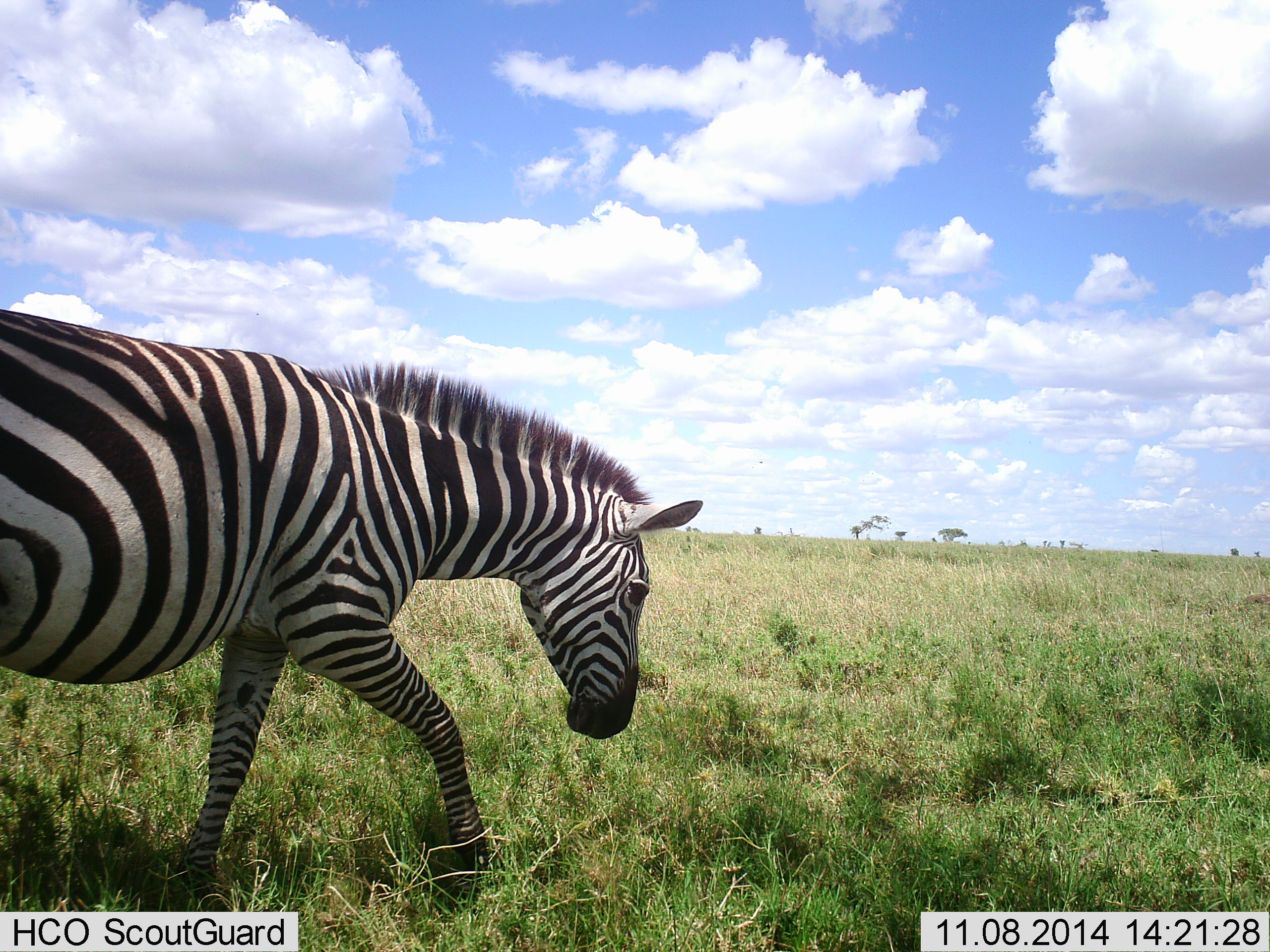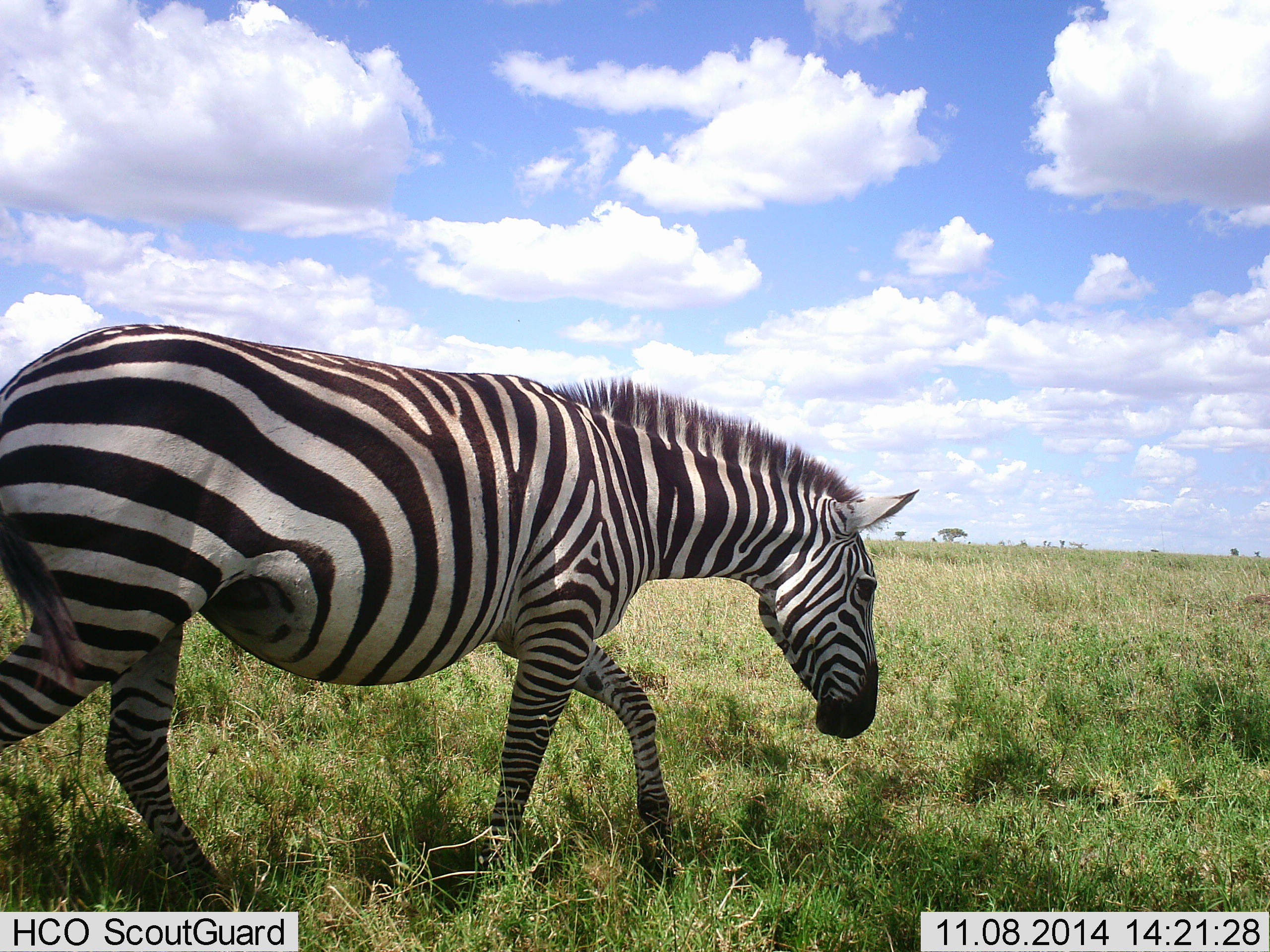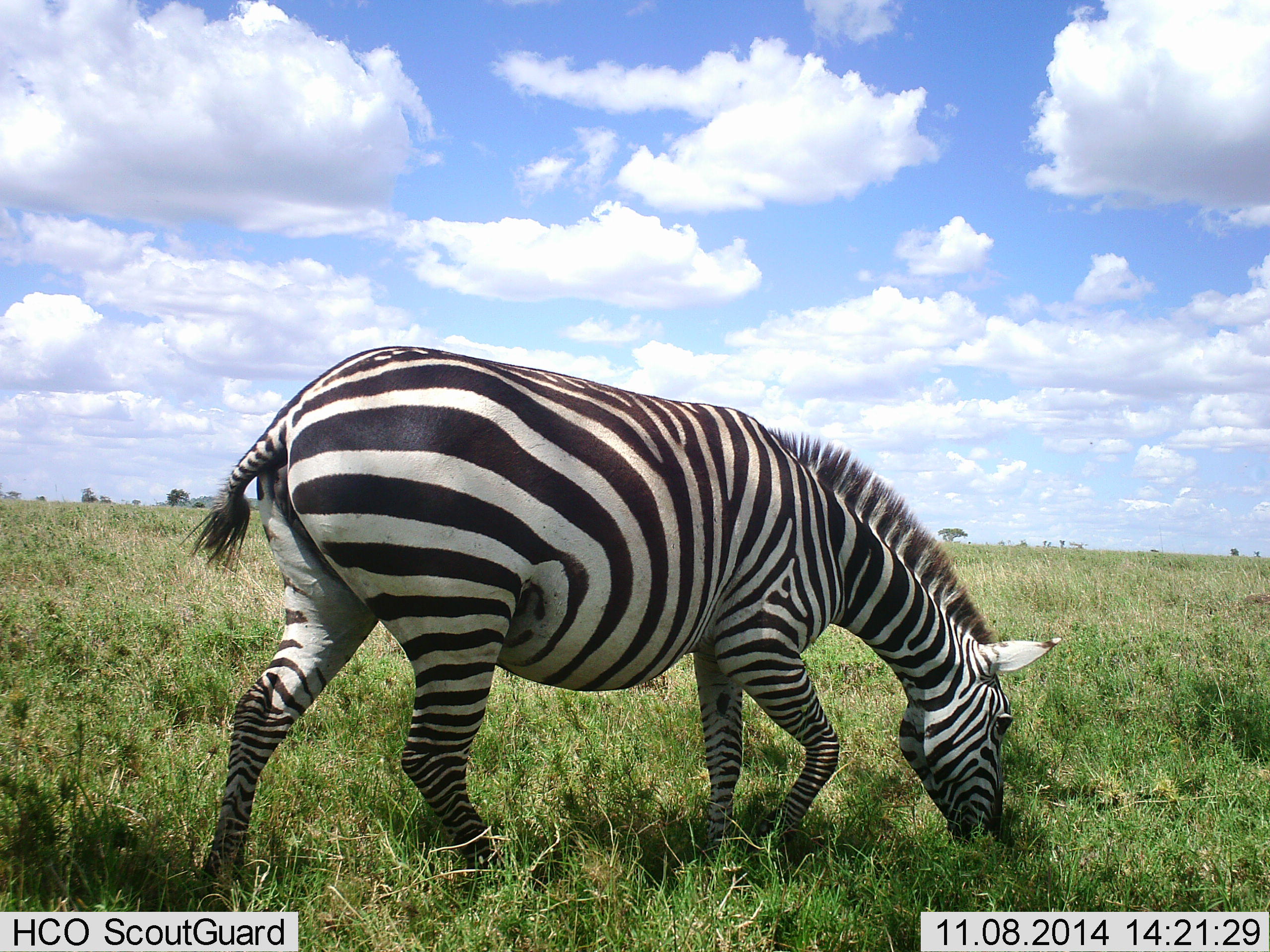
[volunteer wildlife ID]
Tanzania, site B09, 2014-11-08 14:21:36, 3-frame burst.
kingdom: Animalia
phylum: Chordata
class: Mammalia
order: Perissodactyla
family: Equidae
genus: Equus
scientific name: Equus quagga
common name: plains zebra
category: zebra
Zebra (plains zebra) (Equus quagga), count 1. Behavior (volunteer vote fractions): standing 0%, resting 0%, moving 100%, interacting 0%. Young present (vote fraction): 0%. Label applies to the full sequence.